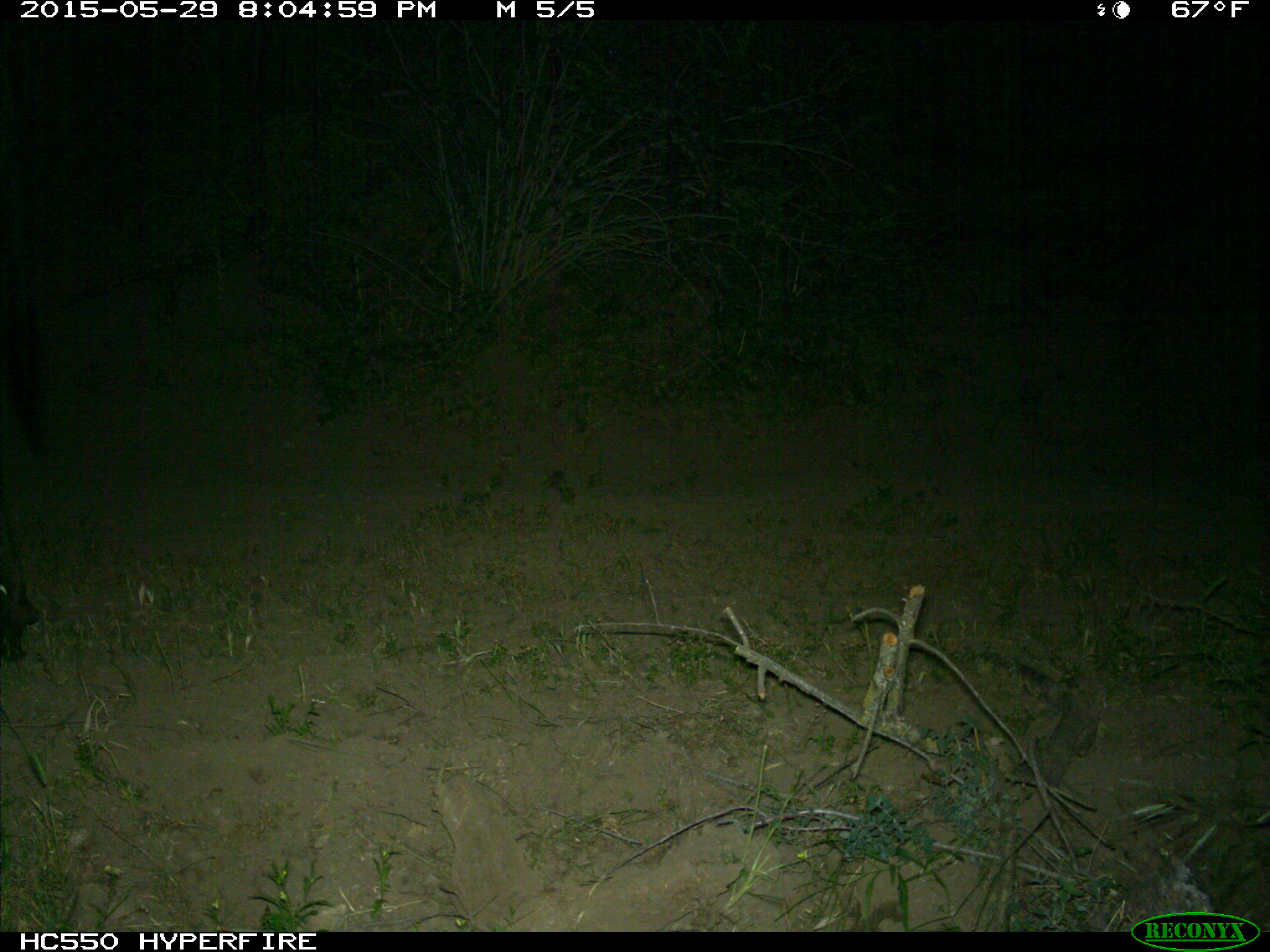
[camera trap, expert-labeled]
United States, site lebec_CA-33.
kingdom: Animalia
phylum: Chordata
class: Mammalia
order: Artiodactyla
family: Bovidae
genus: Bos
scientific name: Bos taurus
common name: domestic cow